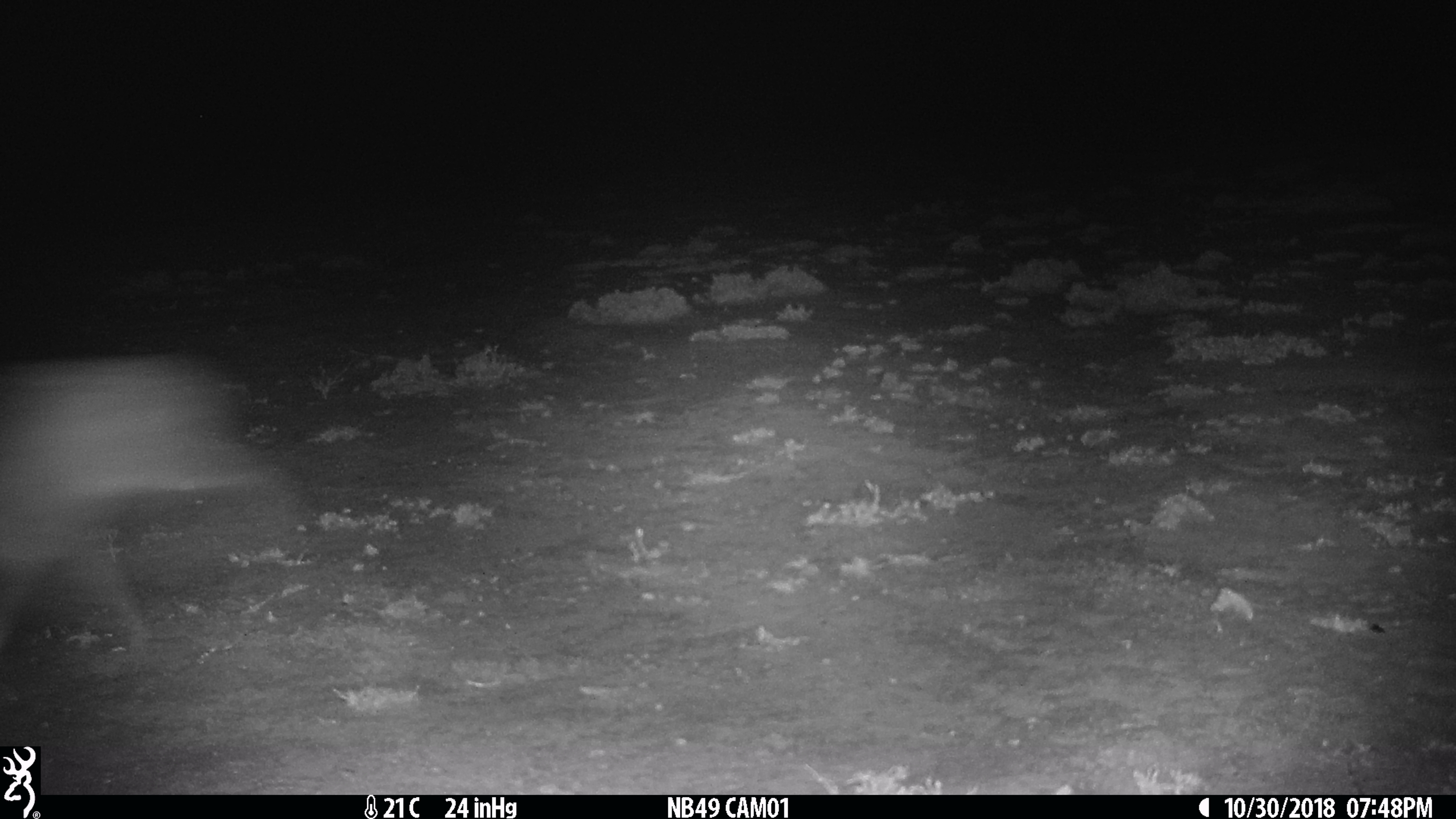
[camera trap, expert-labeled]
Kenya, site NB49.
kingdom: Animalia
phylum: Chordata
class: Mammalia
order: Lagomorpha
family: Leporidae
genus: Lepus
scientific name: Lepus capensis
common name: cape hare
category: hare